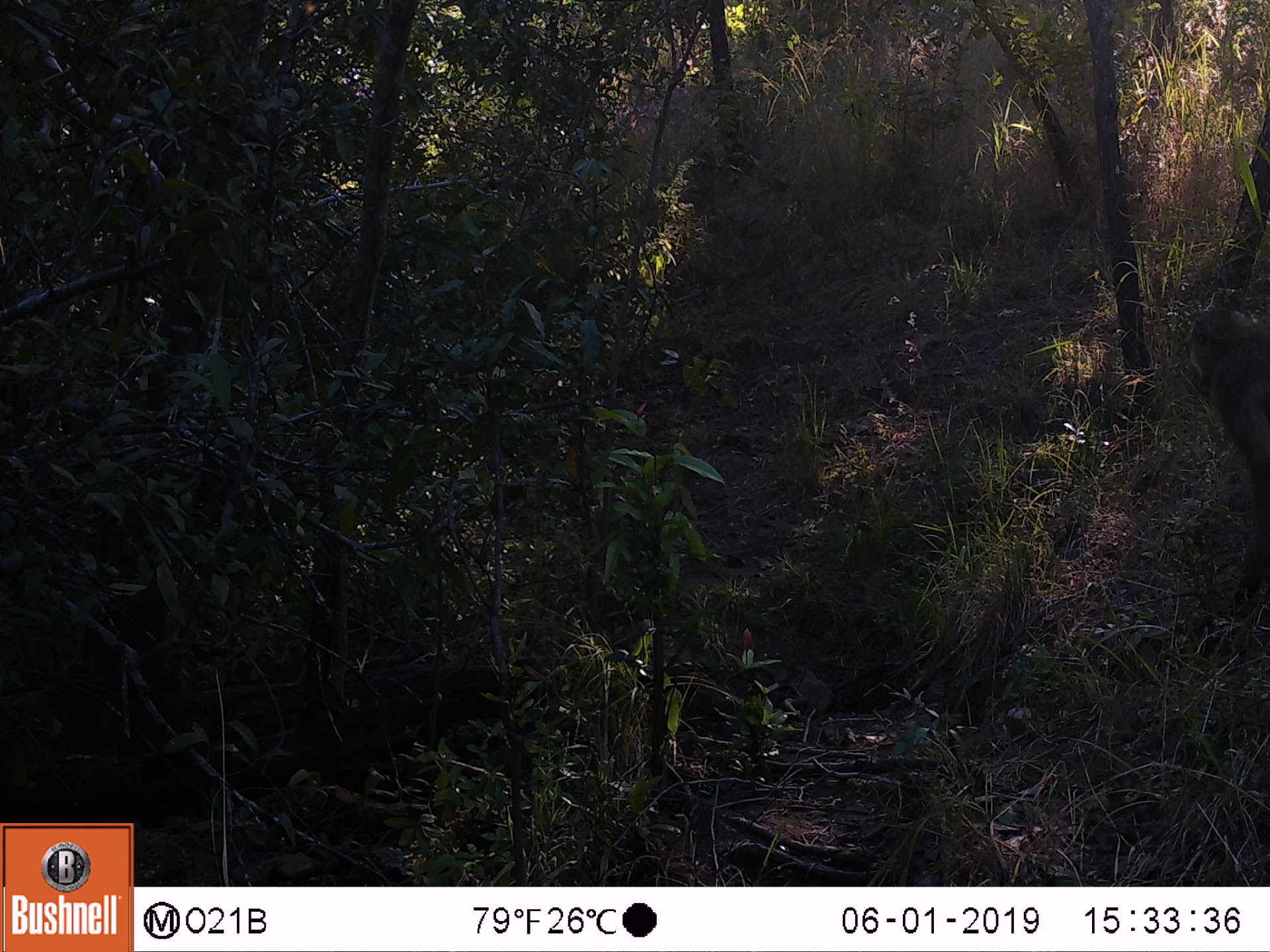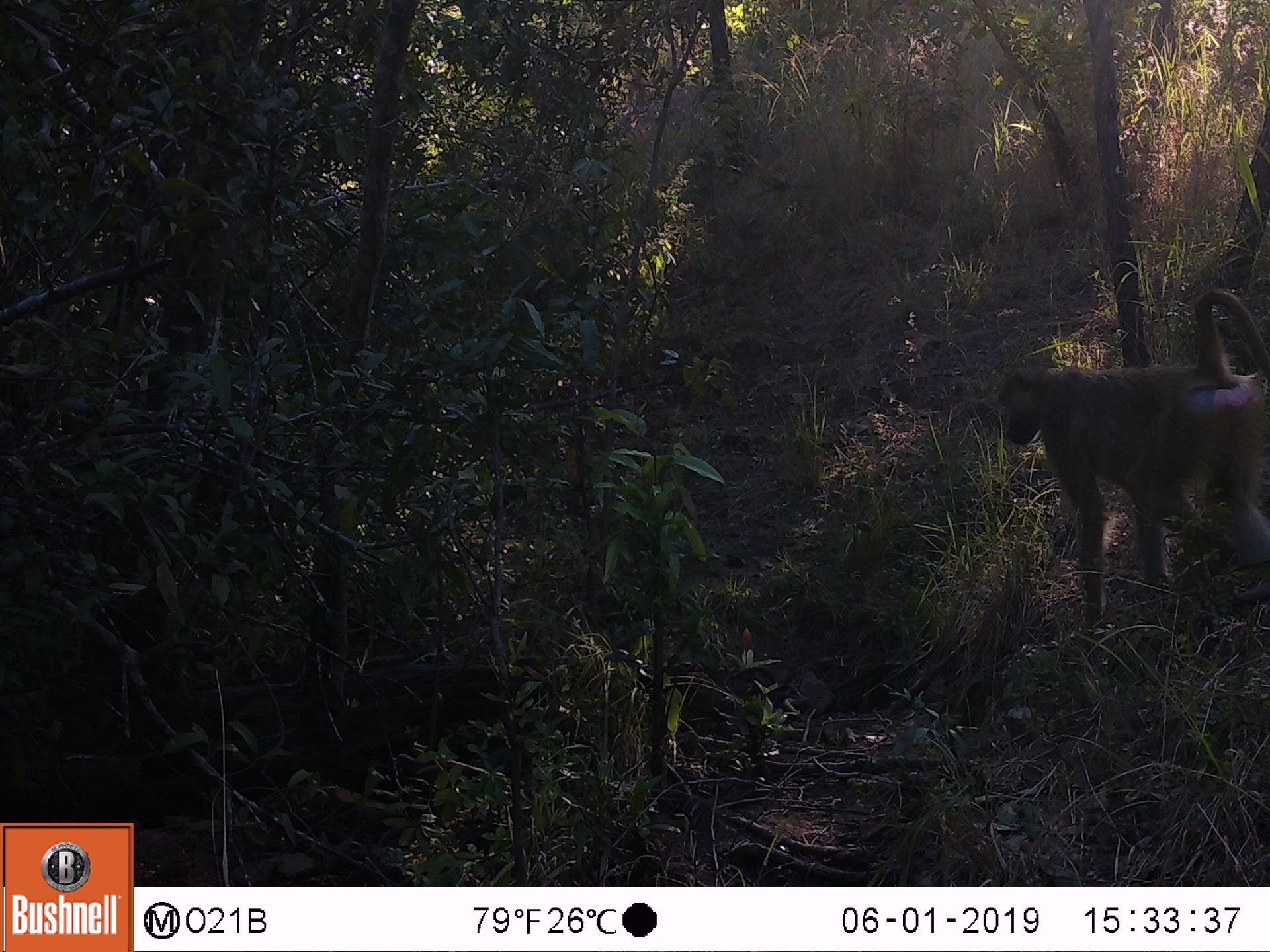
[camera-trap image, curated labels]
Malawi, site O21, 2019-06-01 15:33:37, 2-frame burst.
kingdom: Animalia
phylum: Chordata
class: Mammalia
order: Primates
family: Cercopithecidae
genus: Papio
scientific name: Papio cynocephalus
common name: yellow baboon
Yellow baboon (Papio cynocephalus), count 1.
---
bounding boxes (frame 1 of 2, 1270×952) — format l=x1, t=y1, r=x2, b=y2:
yellow baboon: l=1184, t=293, r=1269, b=616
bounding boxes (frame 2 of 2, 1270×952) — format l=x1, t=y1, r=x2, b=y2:
yellow baboon: l=985, t=280, r=1269, b=644